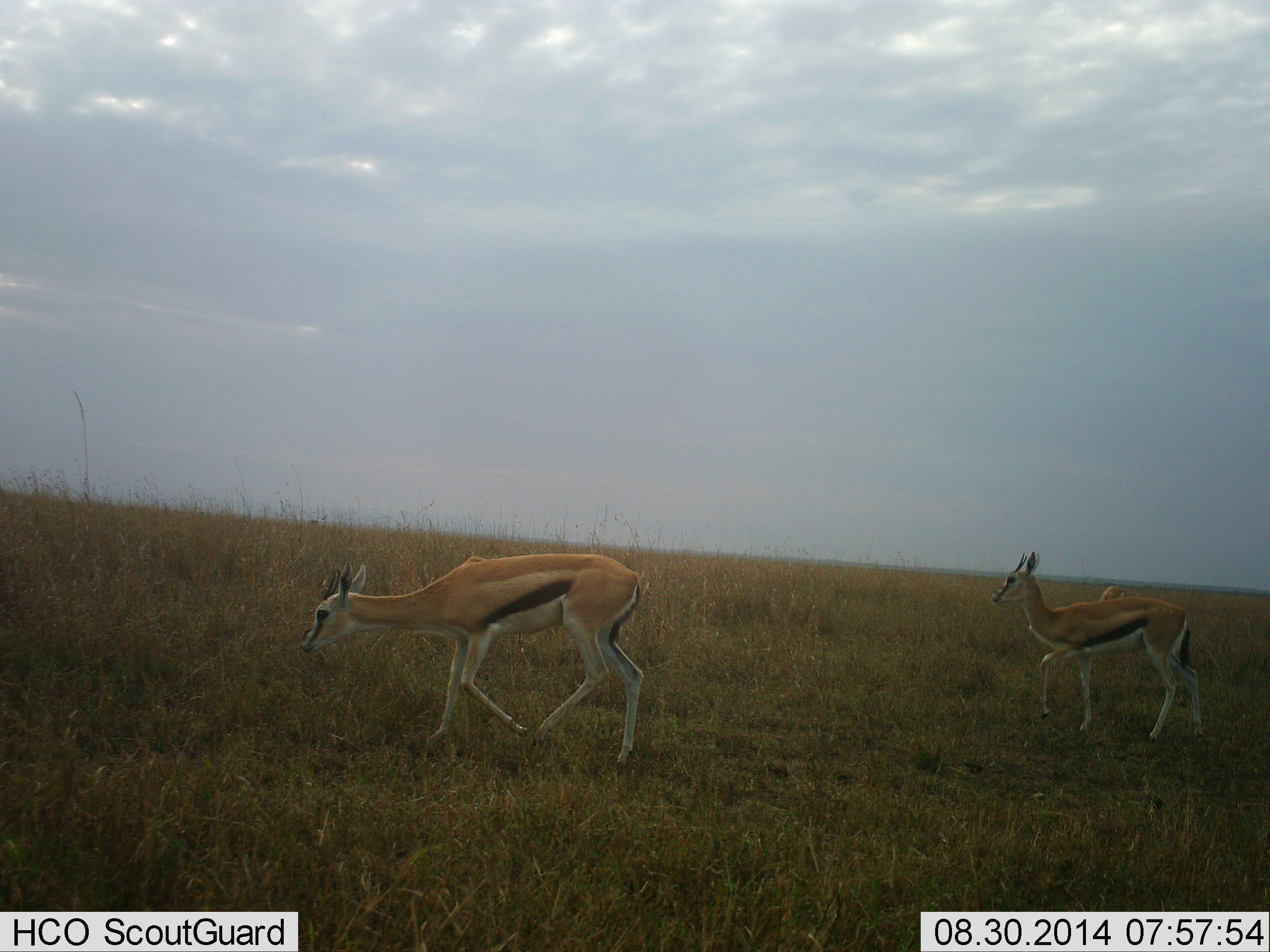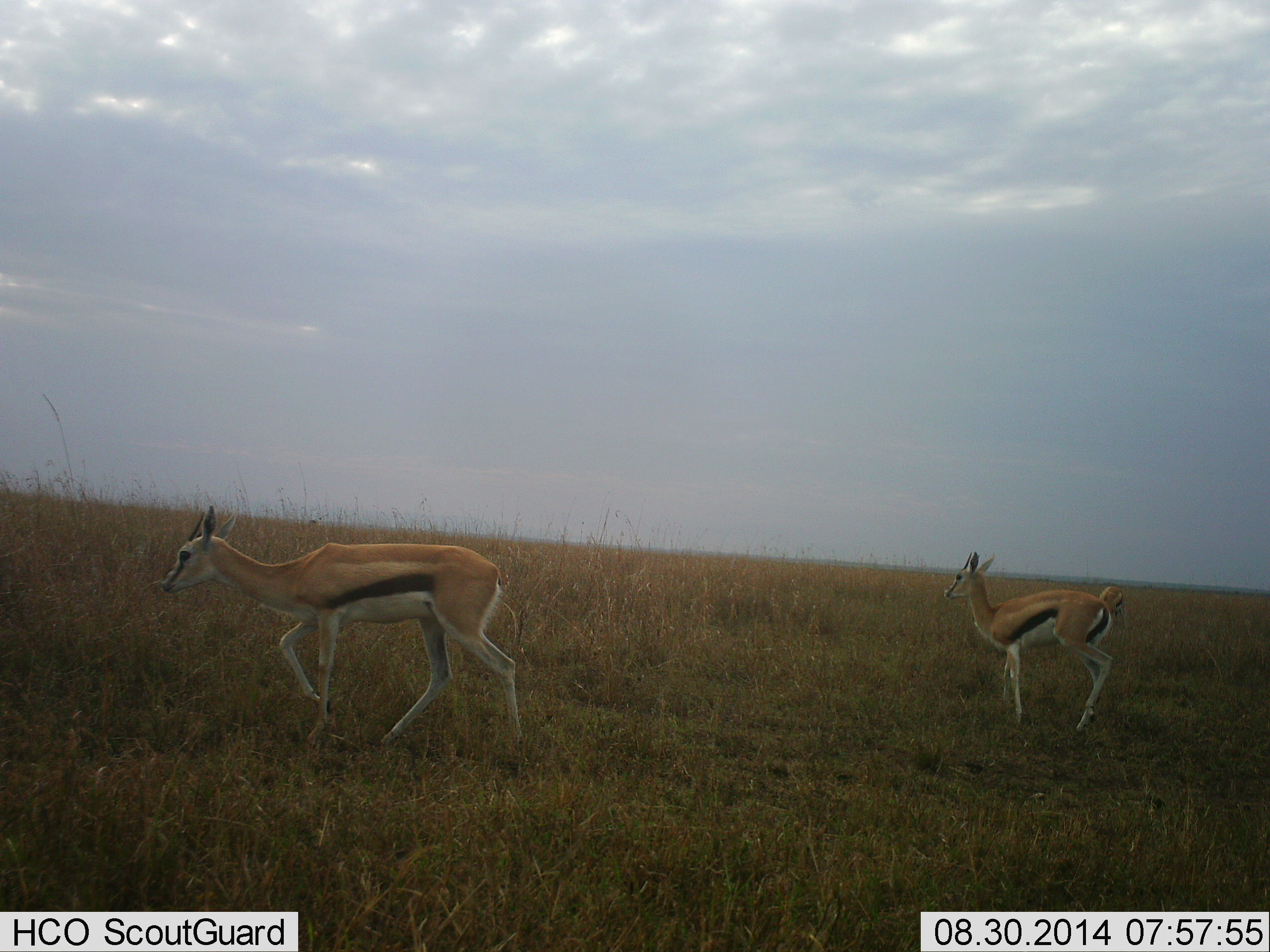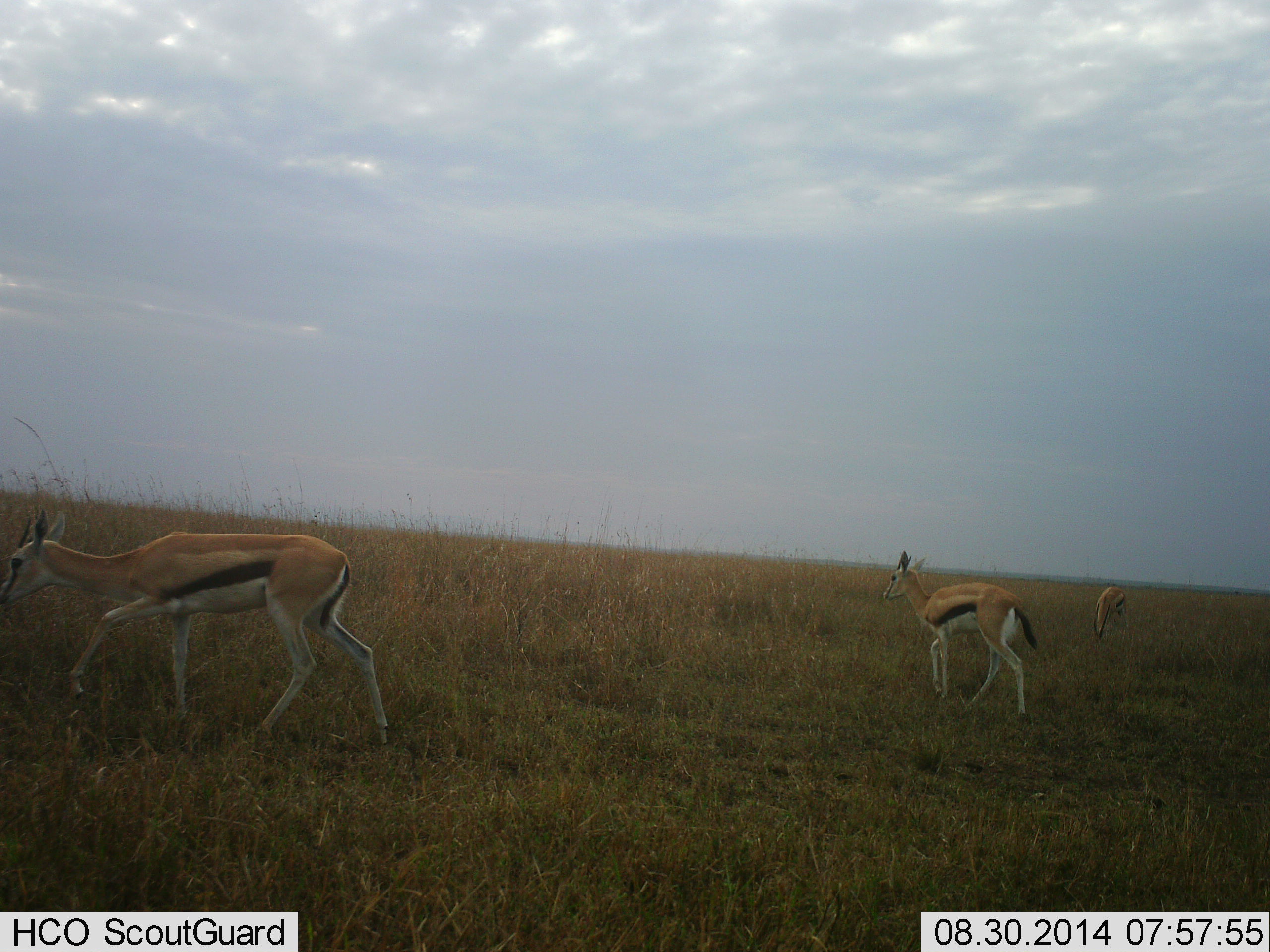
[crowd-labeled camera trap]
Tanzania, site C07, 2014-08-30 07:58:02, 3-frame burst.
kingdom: Animalia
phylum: Chordata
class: Mammalia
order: Artiodactyla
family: Bovidae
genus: Eudorcas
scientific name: Eudorcas thomsonii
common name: thomson's gazelle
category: gazellethomsons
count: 2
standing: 30%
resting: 0%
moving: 90%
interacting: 0%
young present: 10%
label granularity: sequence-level